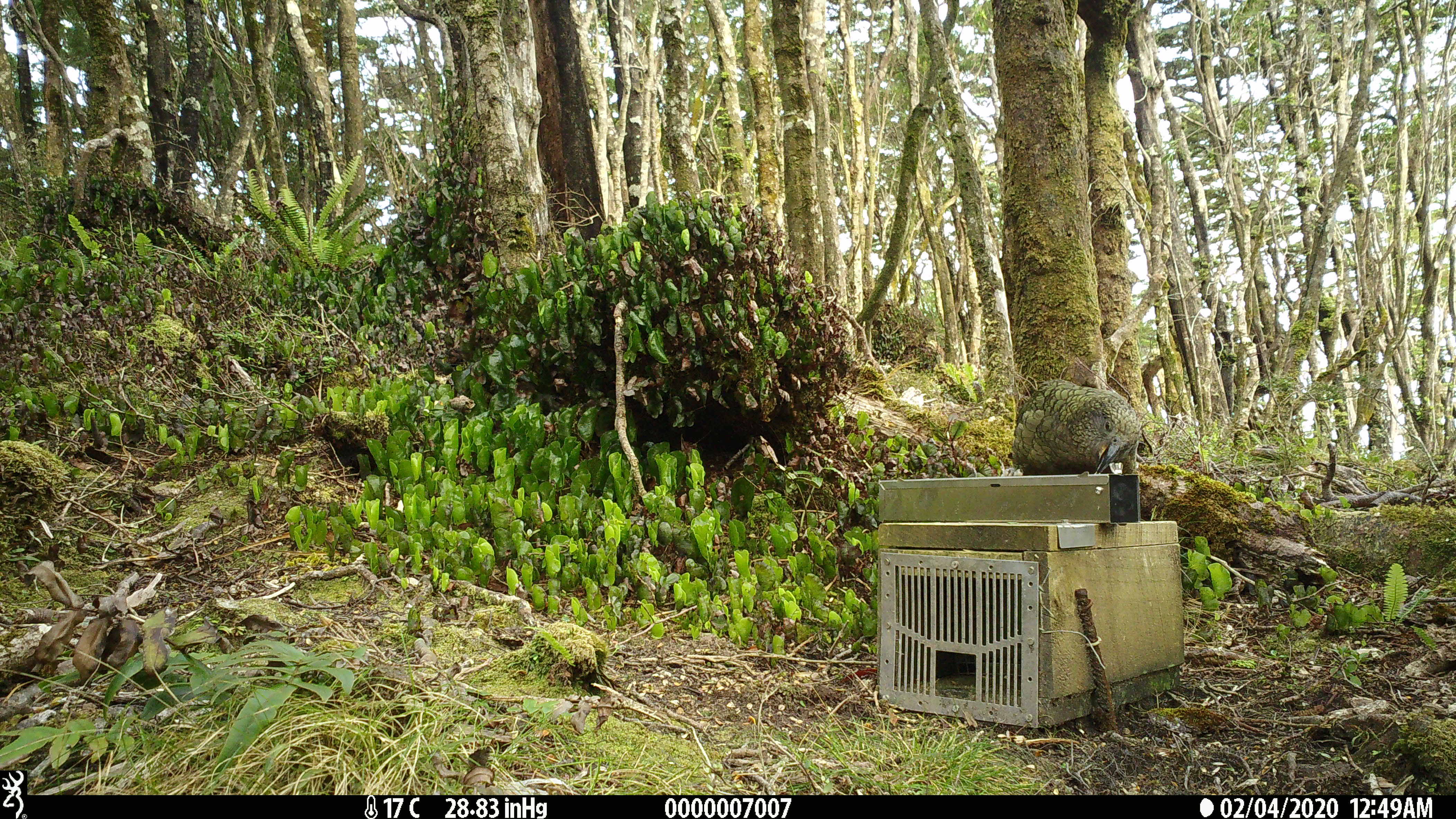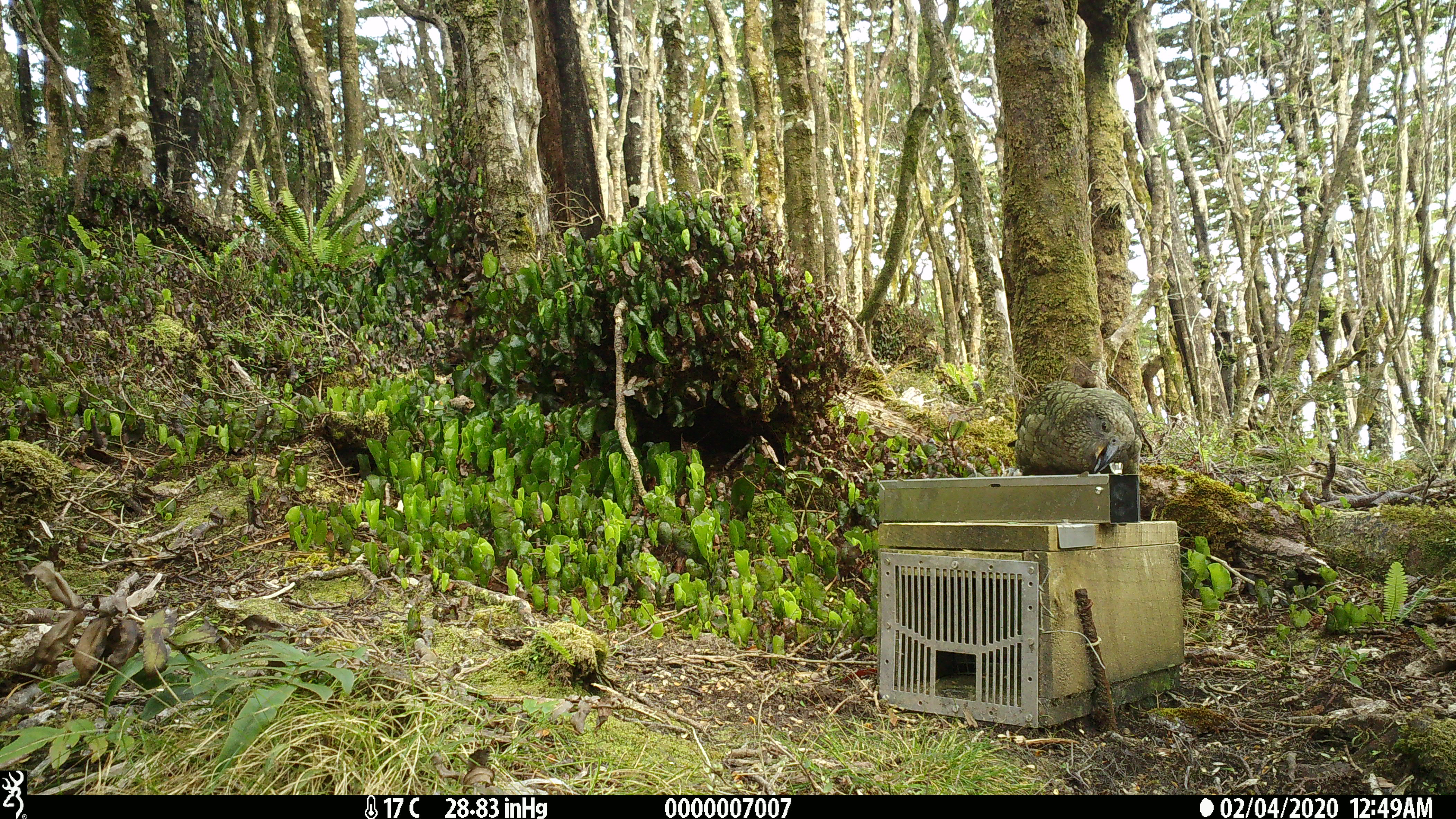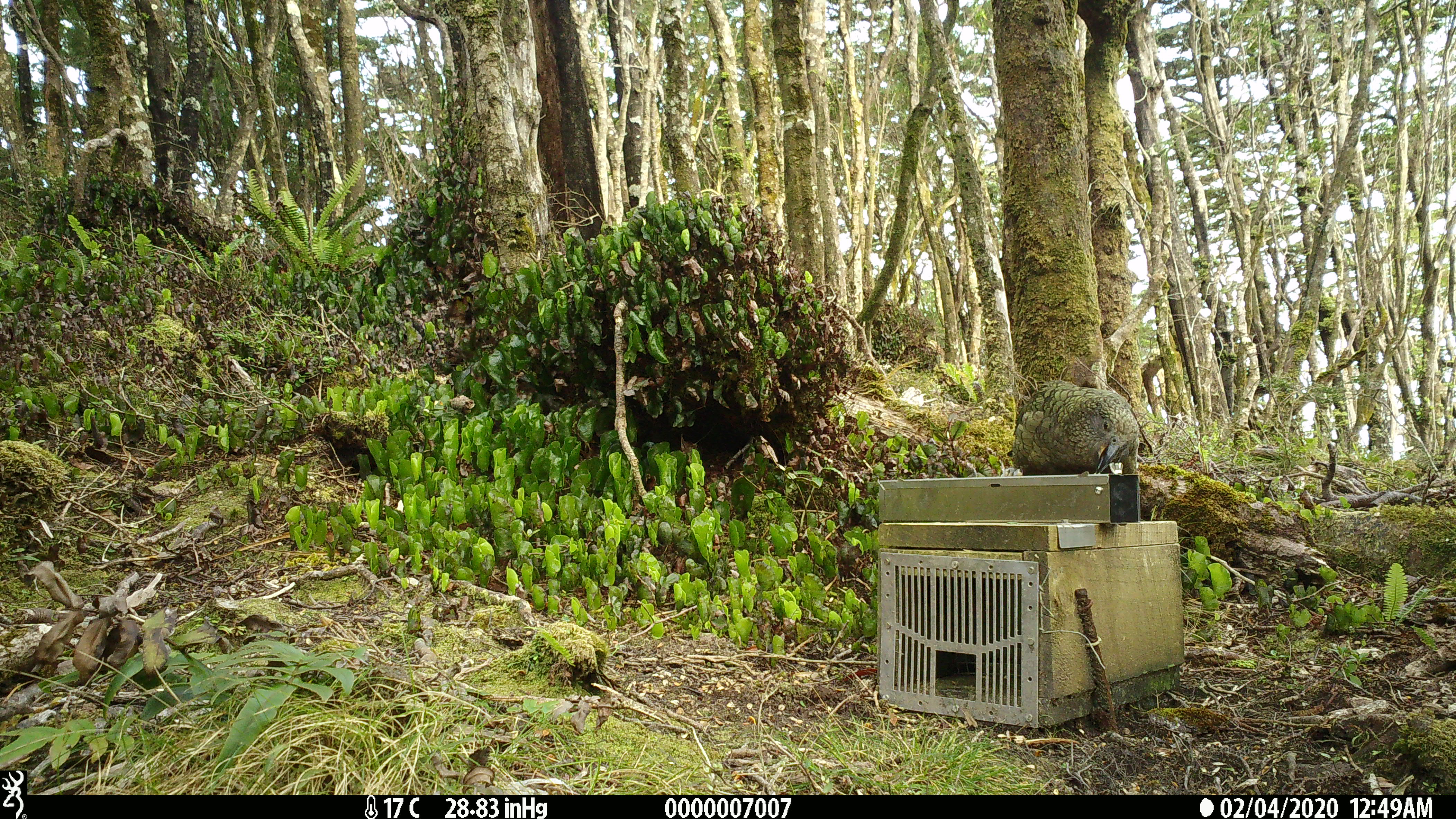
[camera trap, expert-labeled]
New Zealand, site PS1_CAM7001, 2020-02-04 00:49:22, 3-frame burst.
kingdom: Animalia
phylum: Chordata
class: Aves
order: Psittaciformes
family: Strigopidae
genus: Nestor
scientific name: Nestor notabilis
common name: kea